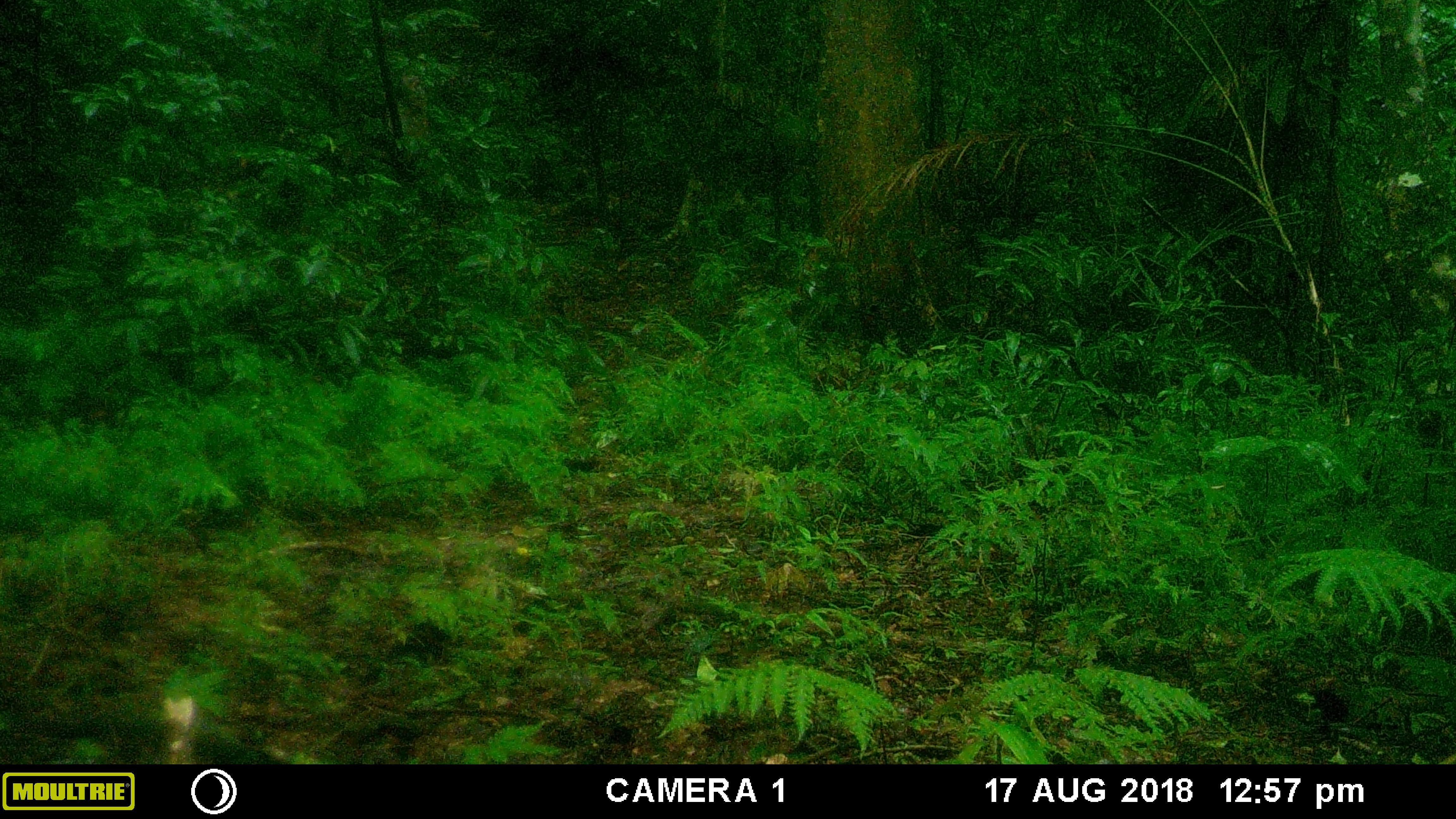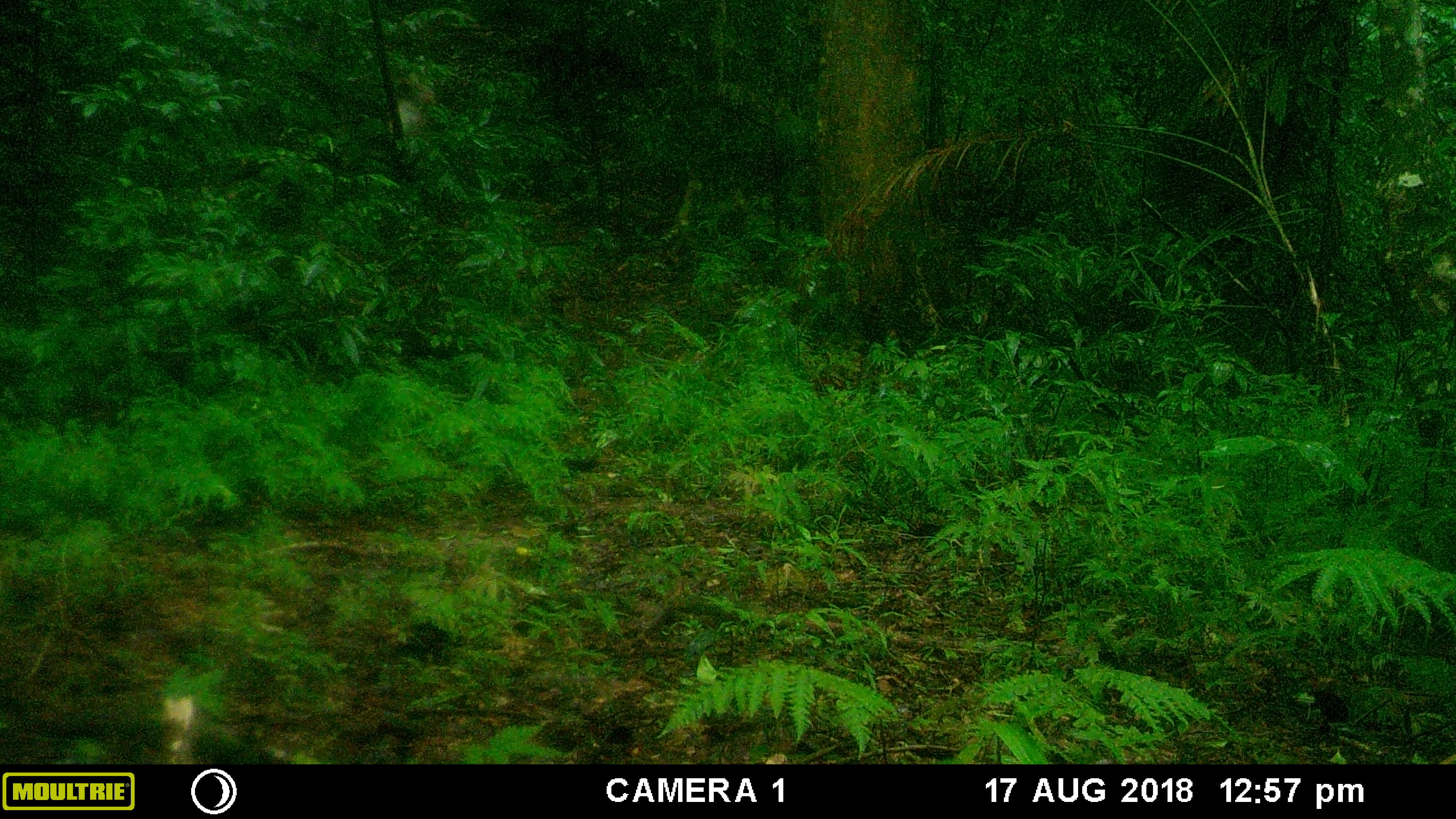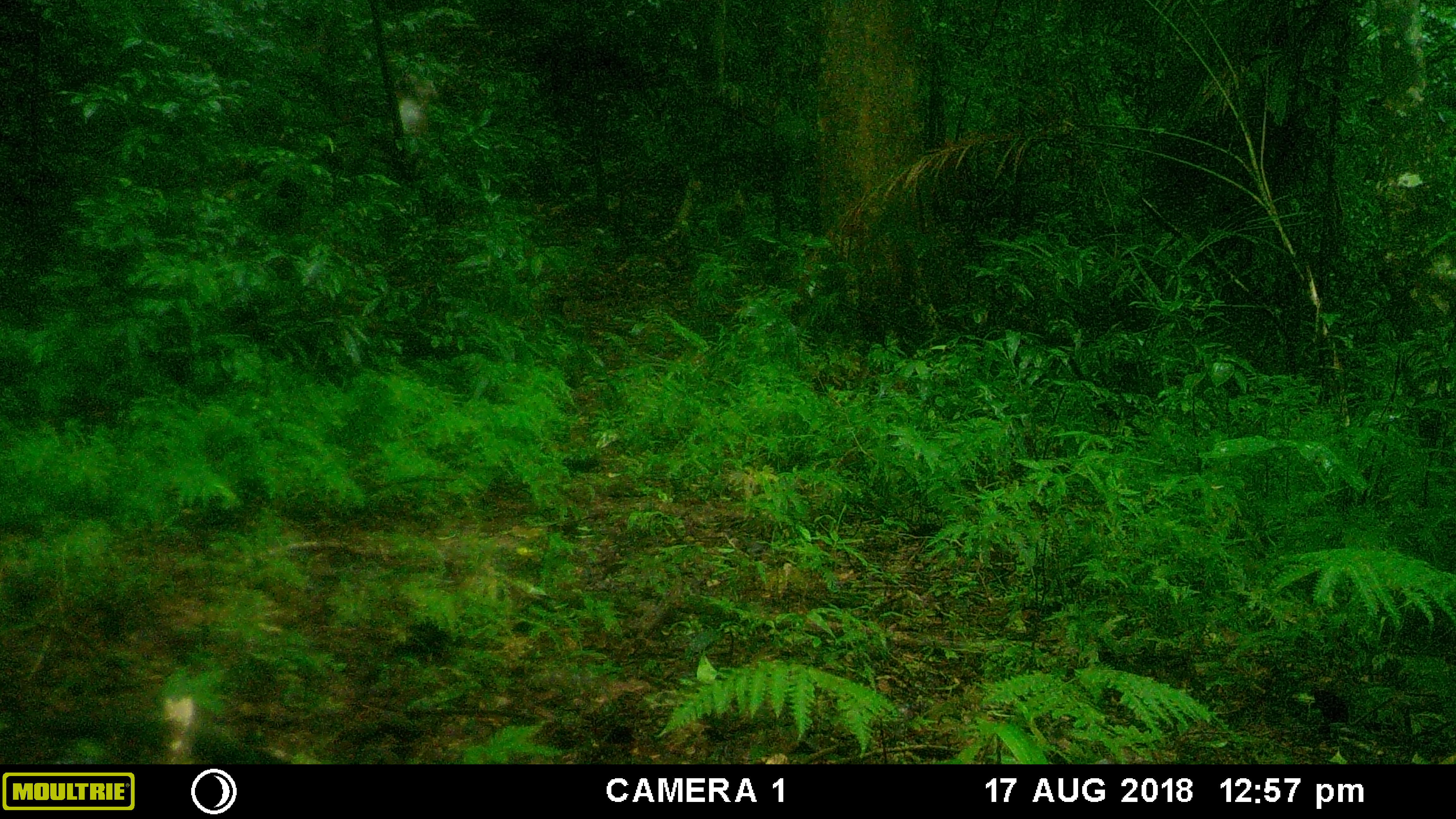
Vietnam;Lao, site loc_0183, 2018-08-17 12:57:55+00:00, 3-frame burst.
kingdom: Animalia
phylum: Chordata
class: Mammalia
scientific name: Mammalia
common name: mammal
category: unidentified small mammal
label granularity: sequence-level